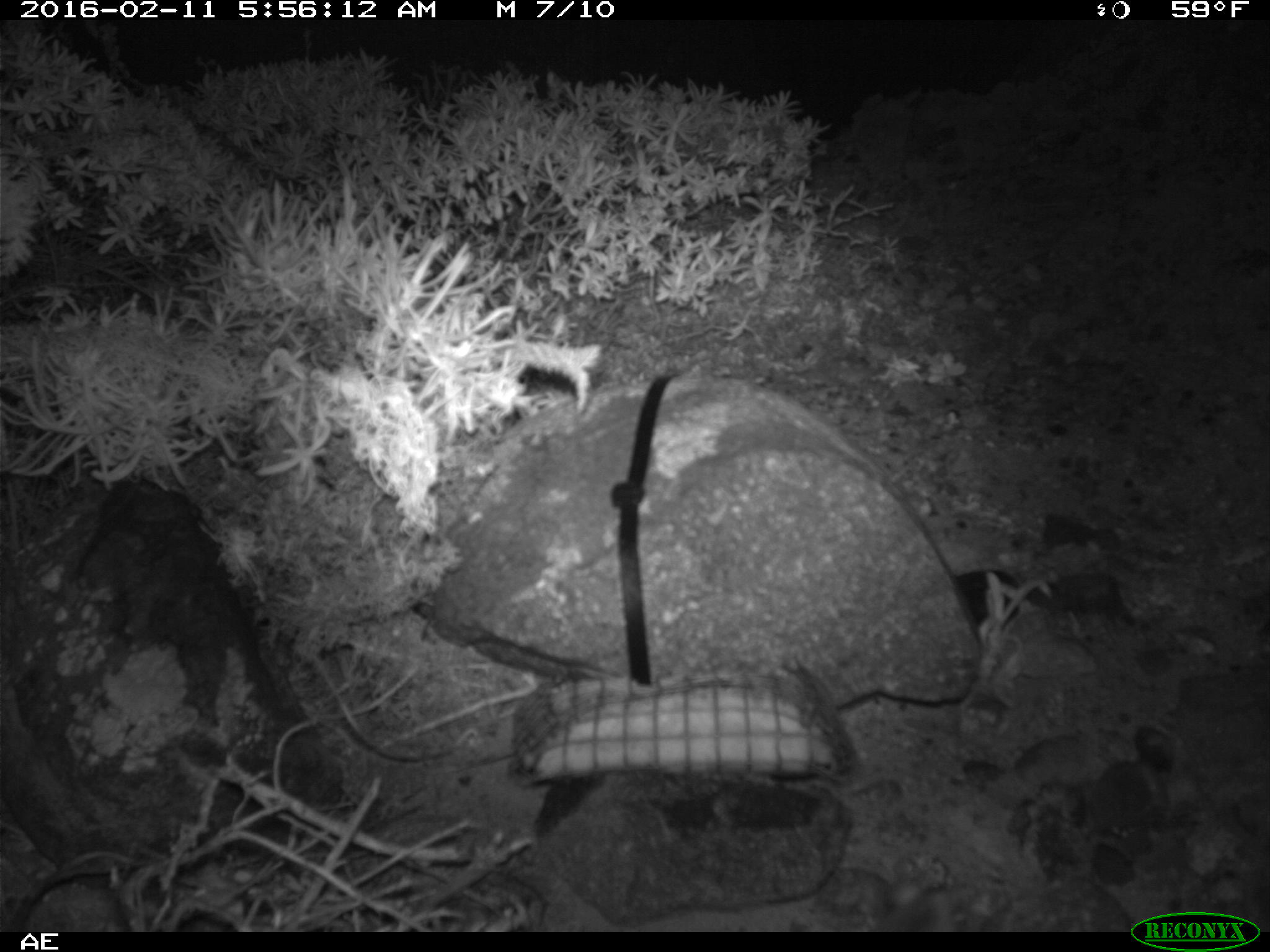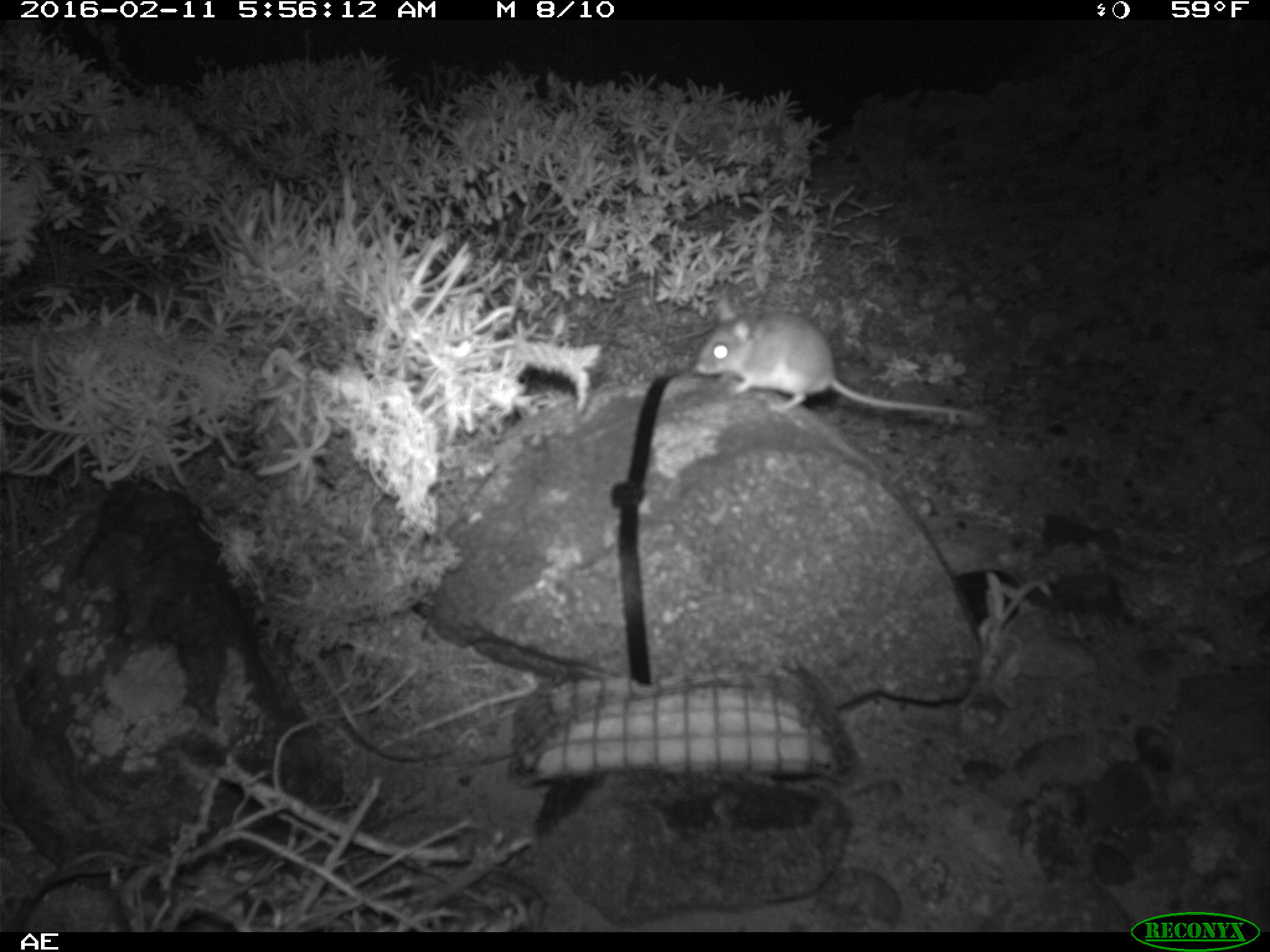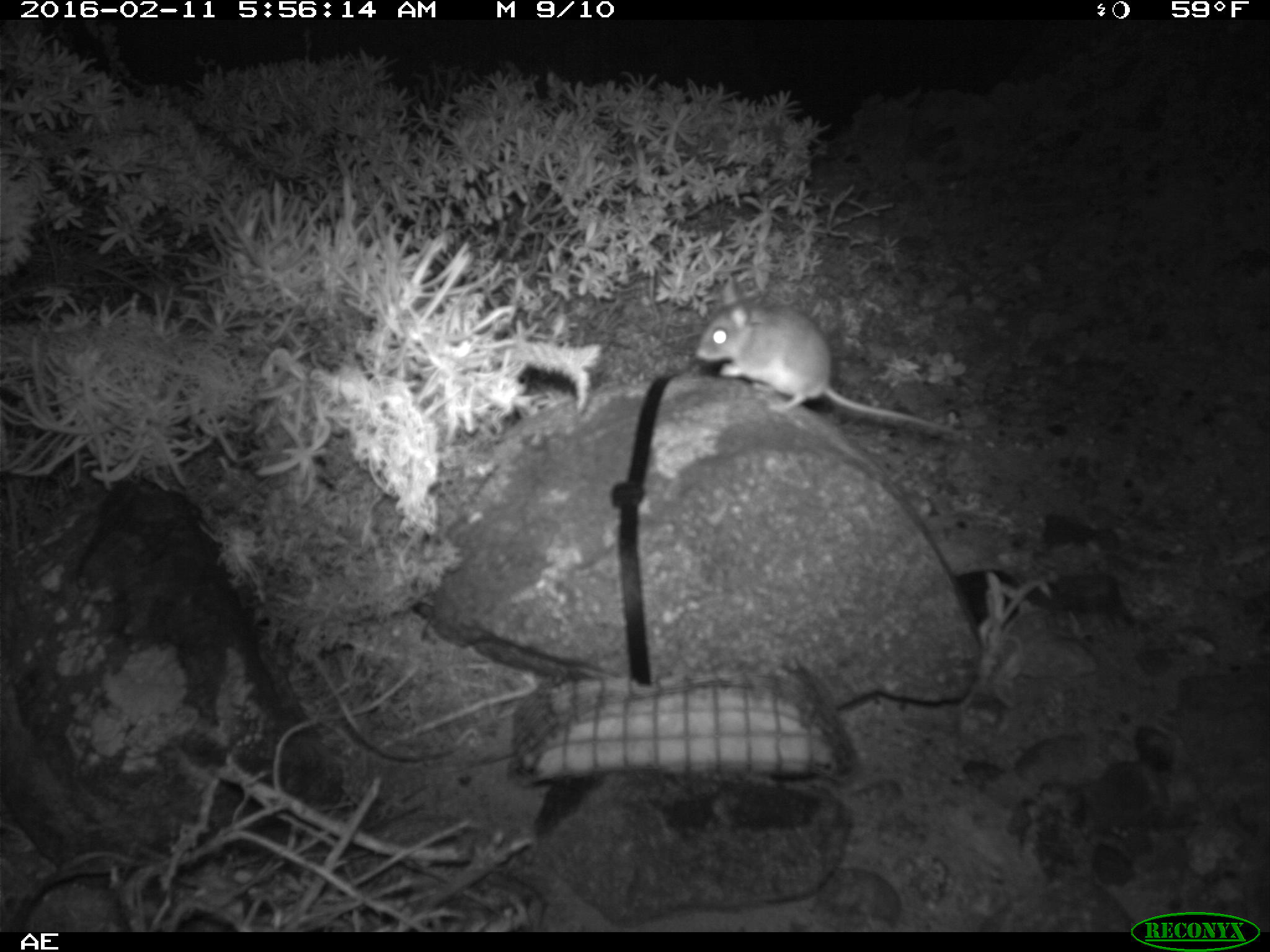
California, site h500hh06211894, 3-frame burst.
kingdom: Animalia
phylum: Chordata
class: Mammalia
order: Rodentia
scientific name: Rodentia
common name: rodent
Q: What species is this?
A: Rodent (Rodentia).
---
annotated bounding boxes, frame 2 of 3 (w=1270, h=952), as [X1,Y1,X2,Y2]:
rodent: [693,294,973,418]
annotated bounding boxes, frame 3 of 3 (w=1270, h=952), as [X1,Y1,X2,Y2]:
rodent: [695,279,960,434]